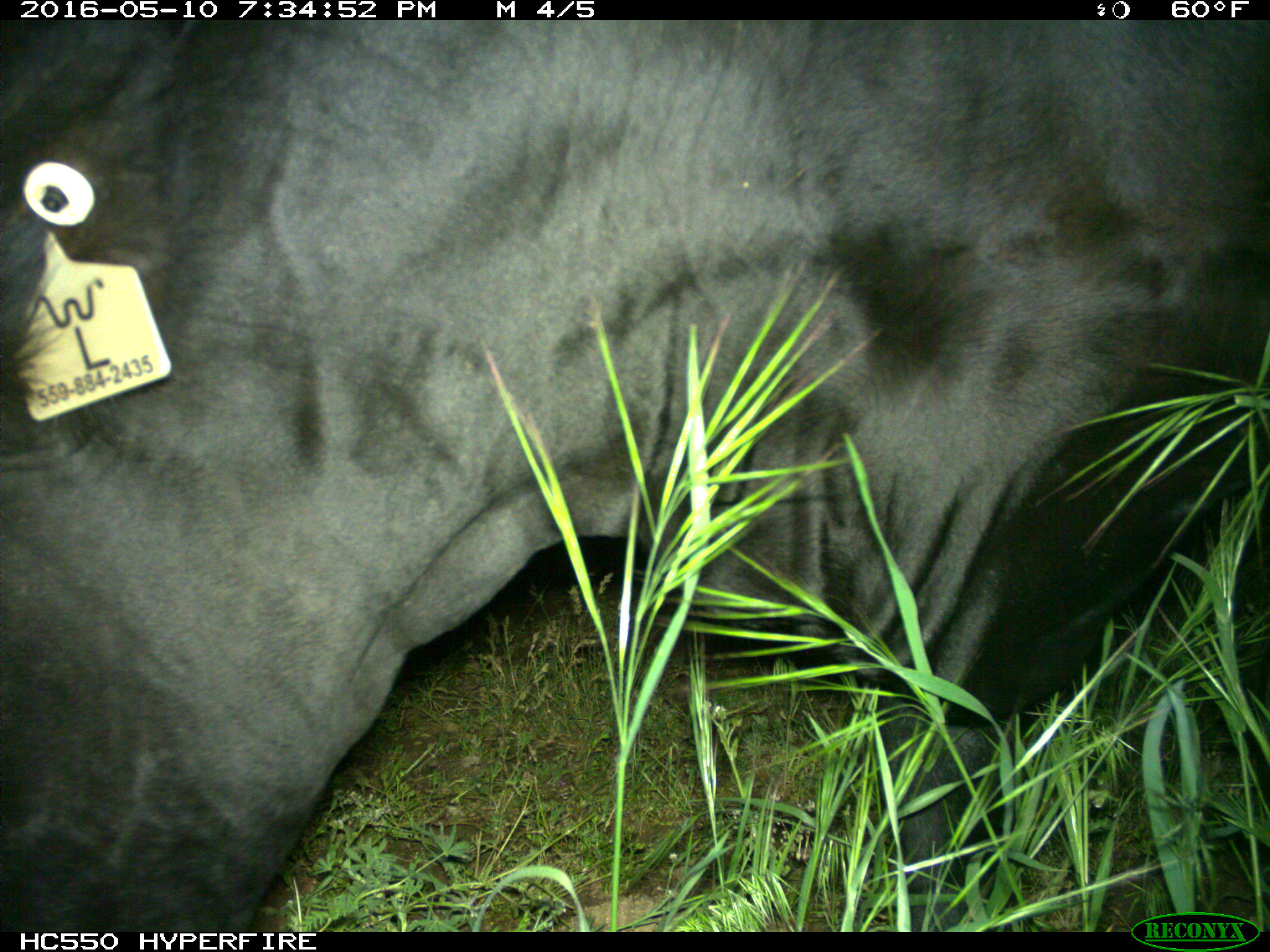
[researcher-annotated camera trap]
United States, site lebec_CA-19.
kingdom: Animalia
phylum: Chordata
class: Mammalia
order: Artiodactyla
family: Bovidae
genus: Bos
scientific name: Bos taurus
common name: domestic cow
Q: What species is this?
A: Bos taurus (domestic cow).